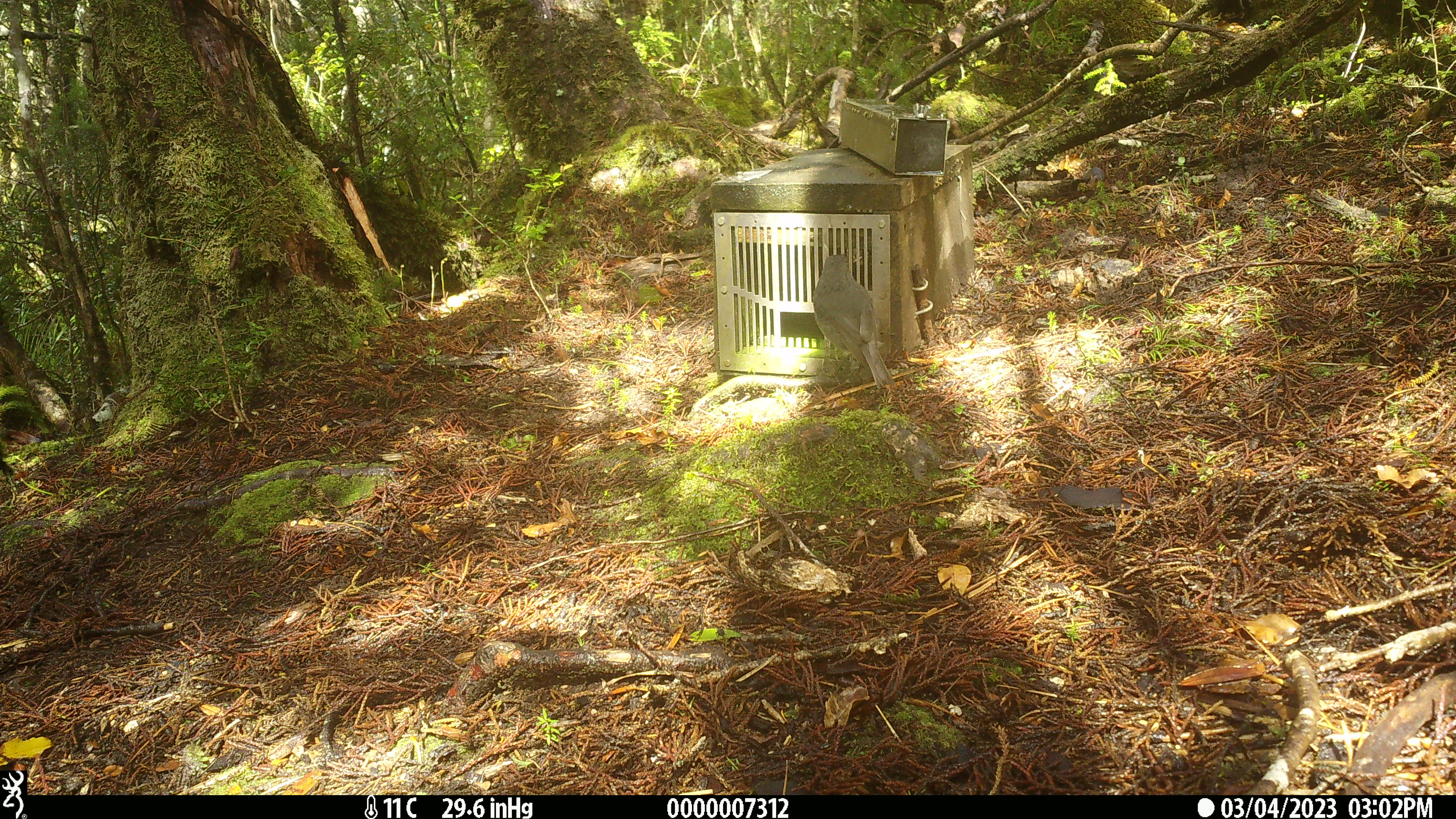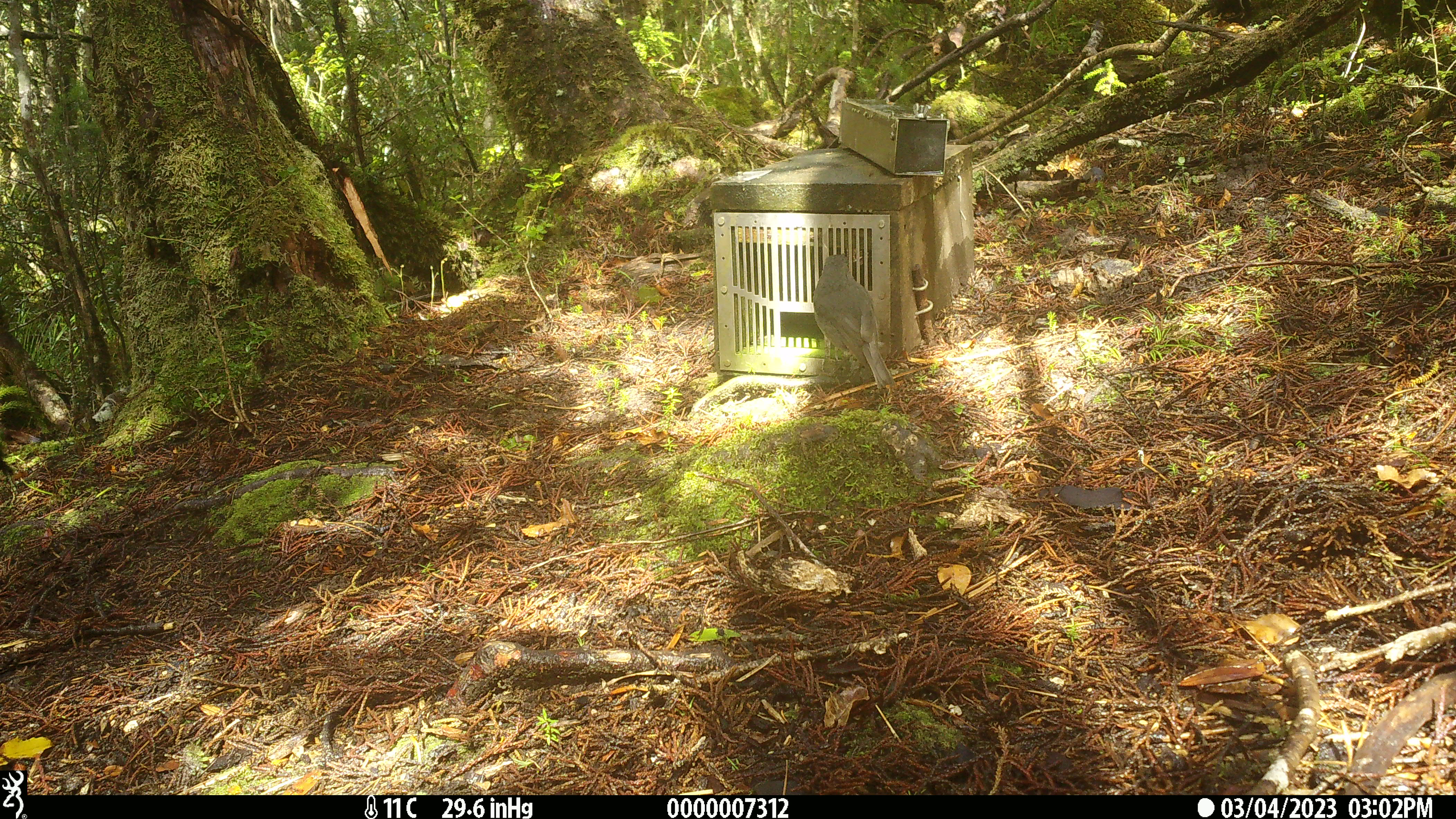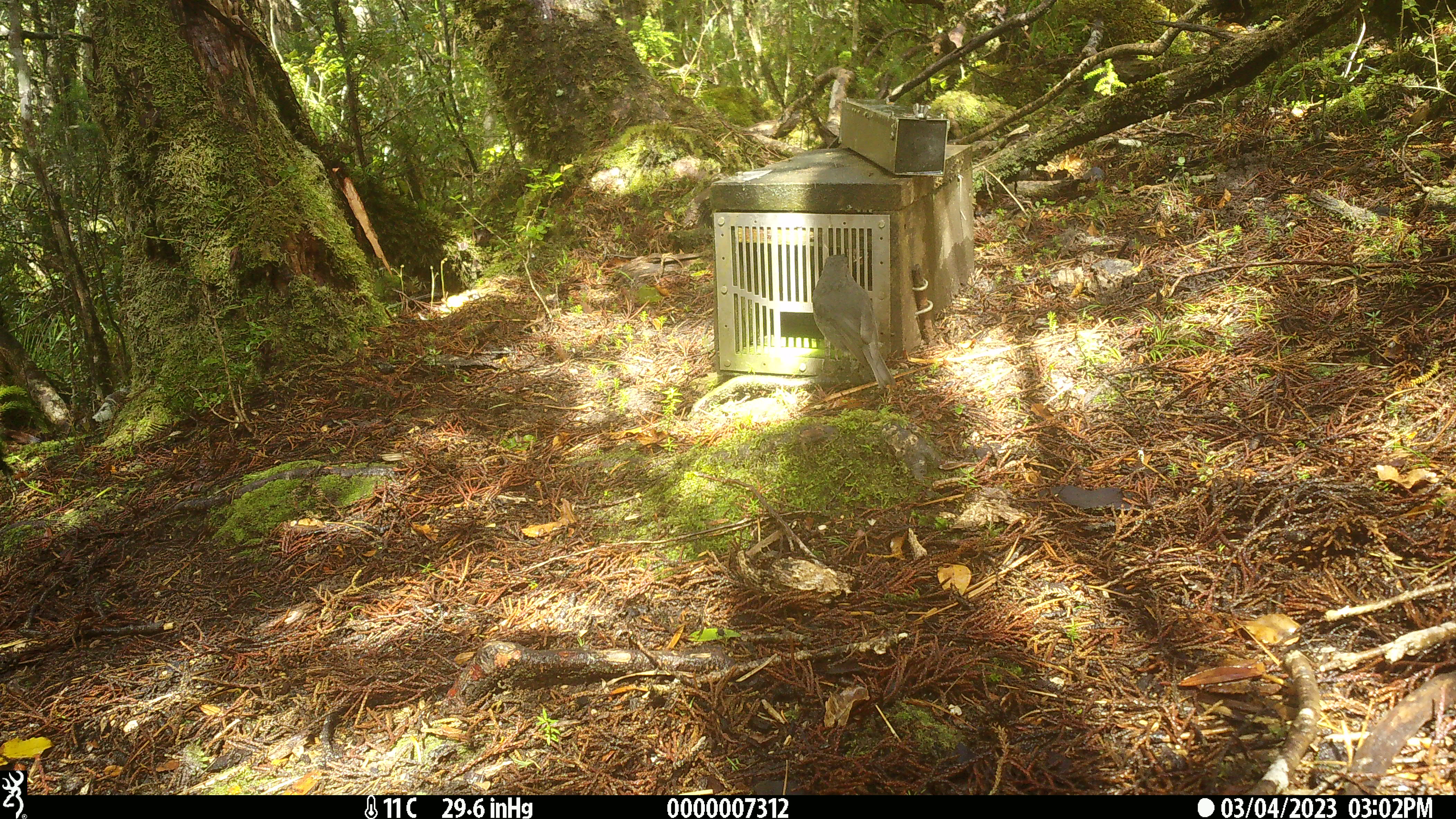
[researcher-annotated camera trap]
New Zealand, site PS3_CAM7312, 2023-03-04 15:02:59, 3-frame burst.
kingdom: Animalia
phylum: Chordata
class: Aves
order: Passeriformes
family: Petroicidae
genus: Petroica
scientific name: Petroica australis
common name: new zealand robin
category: robin